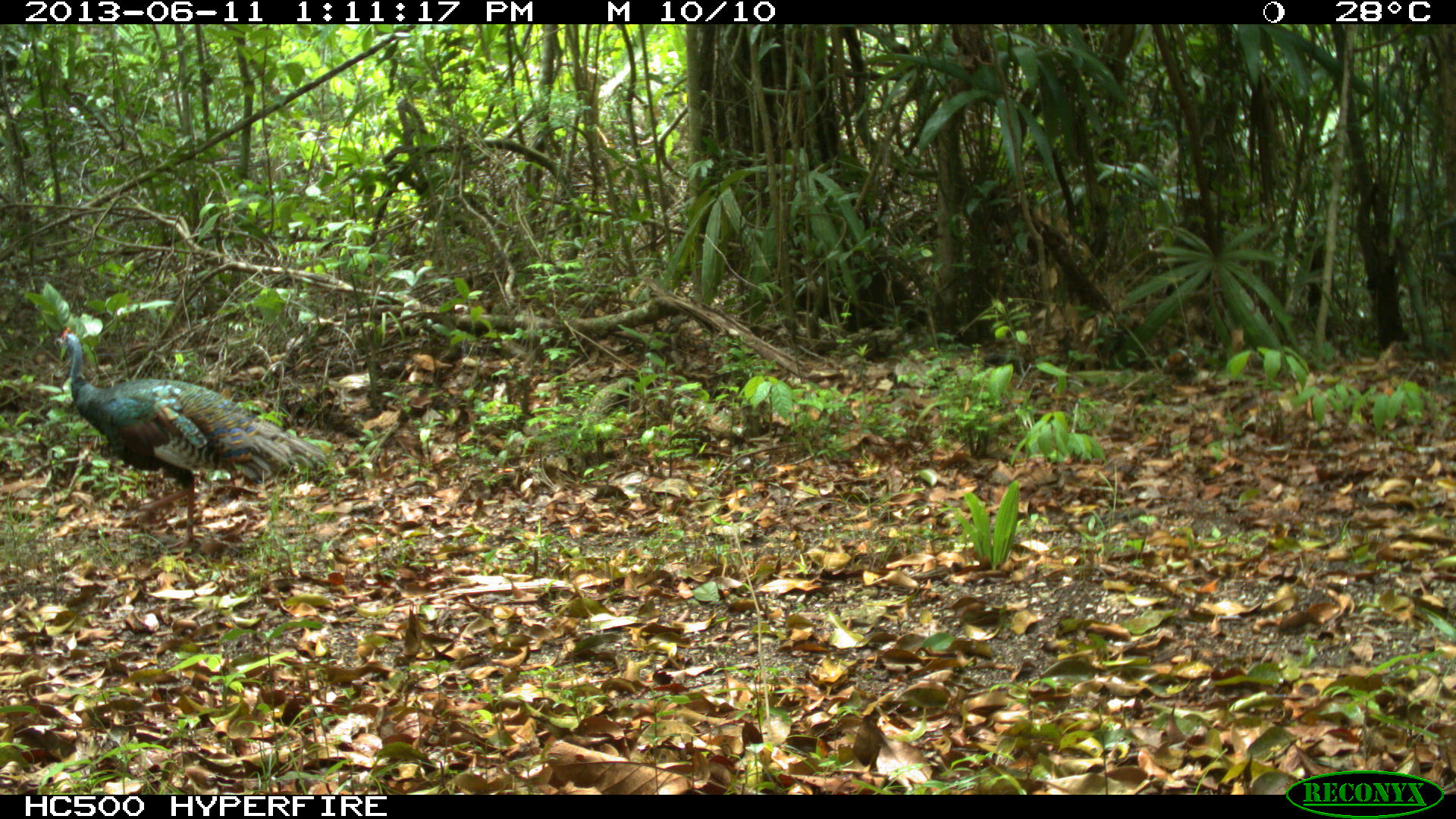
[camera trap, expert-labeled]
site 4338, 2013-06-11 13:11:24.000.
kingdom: Animalia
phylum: Chordata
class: Aves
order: Galliformes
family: Phasianidae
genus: Meleagris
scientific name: Meleagris ocellata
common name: ocellated turkey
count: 1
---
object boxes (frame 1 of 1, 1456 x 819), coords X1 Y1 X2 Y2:
meleagris ocellata: 53 325 327 551